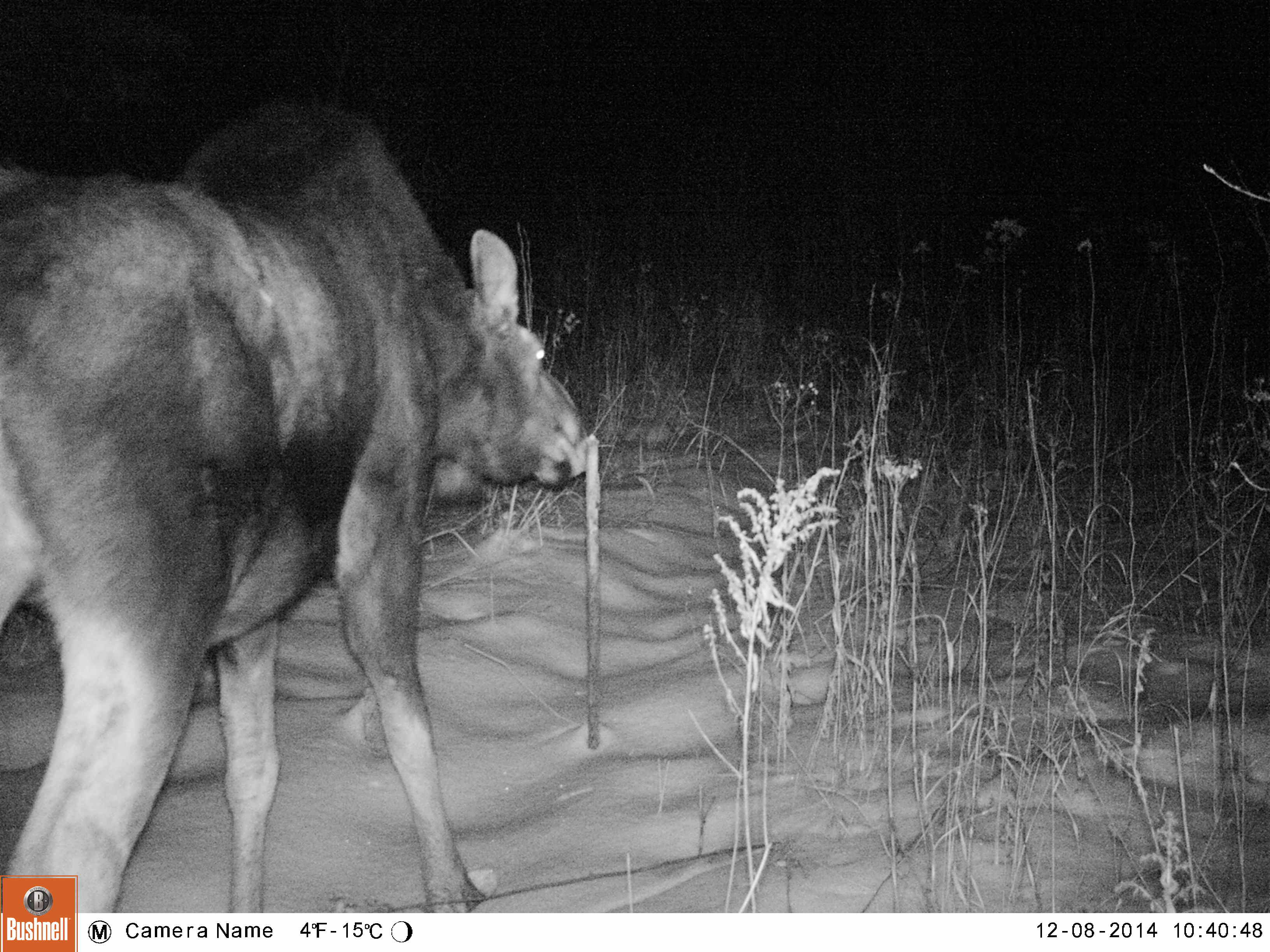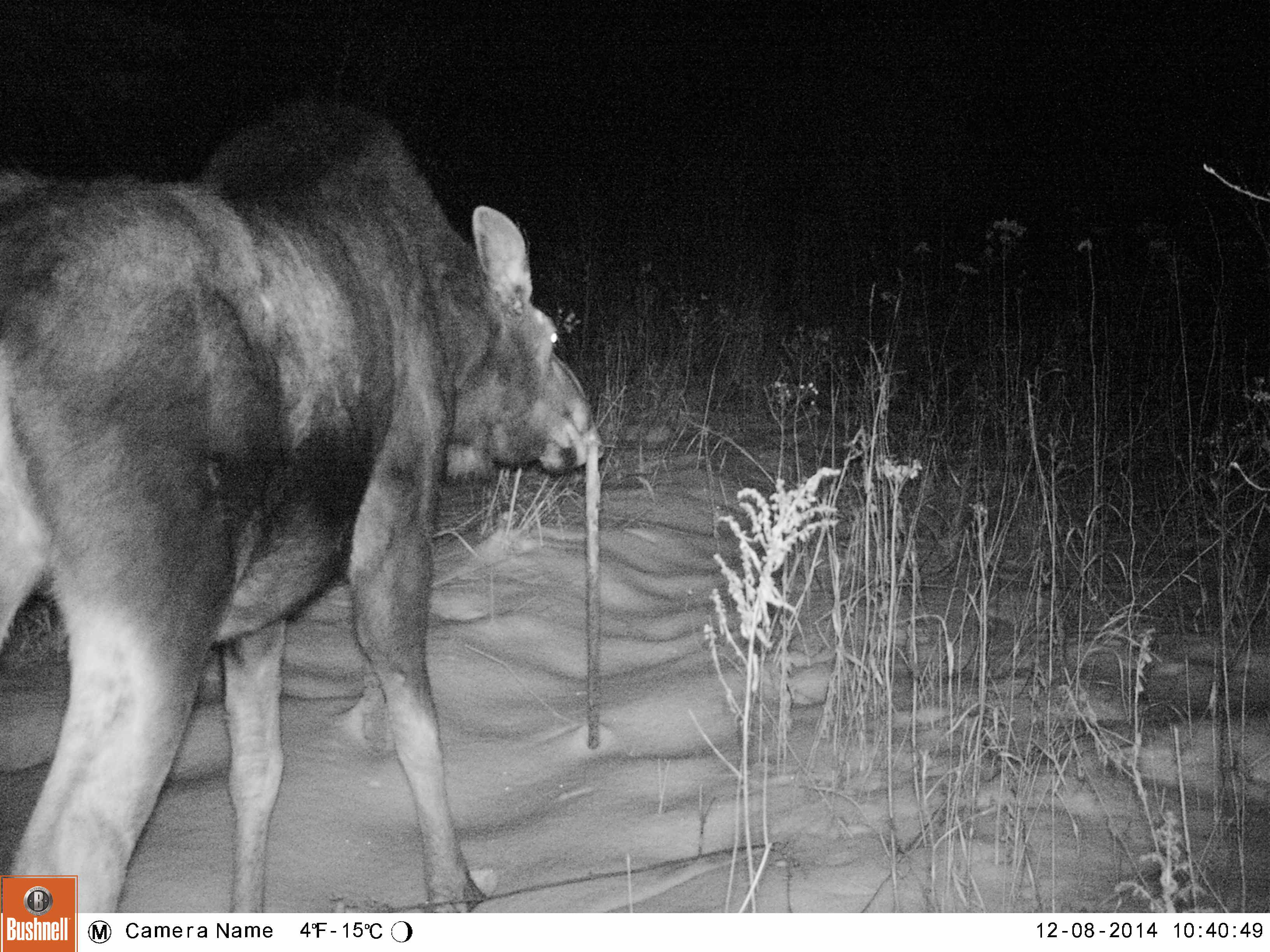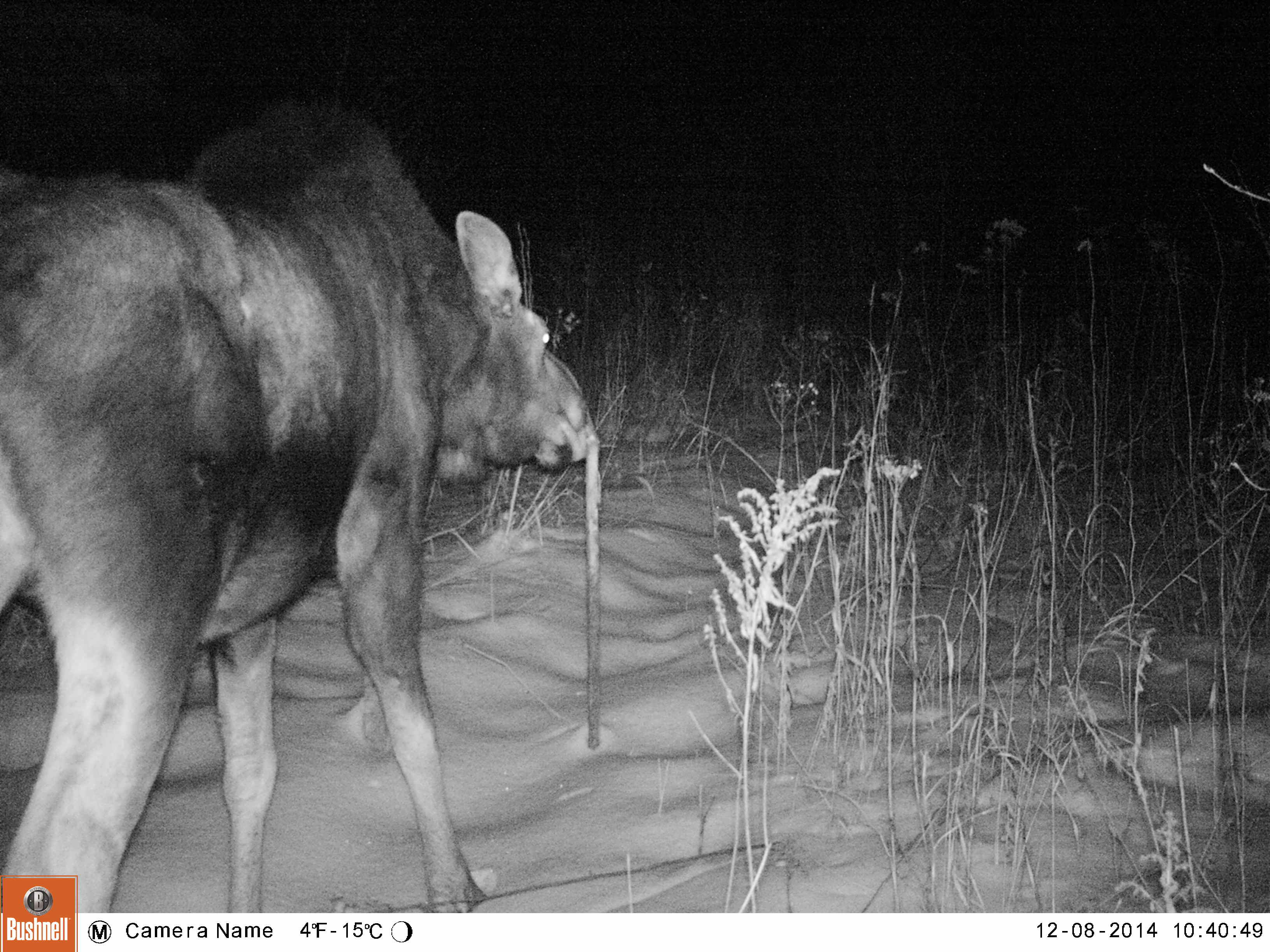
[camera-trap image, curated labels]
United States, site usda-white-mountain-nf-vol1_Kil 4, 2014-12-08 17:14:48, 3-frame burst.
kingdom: Animalia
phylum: Chordata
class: Mammalia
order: Artiodactyla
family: Cervidae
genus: Alces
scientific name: Alces alces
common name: moose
Moose (Alces alces).